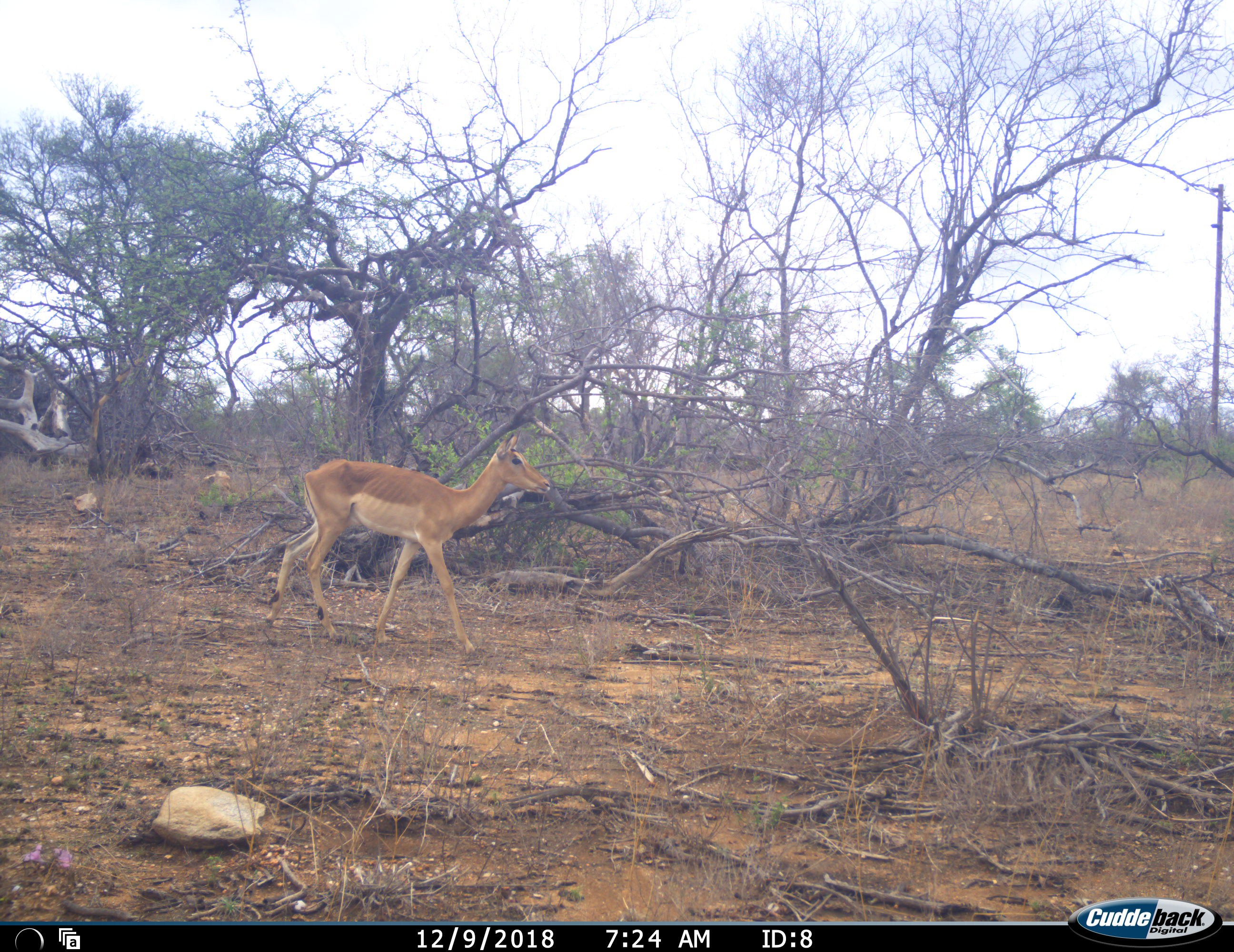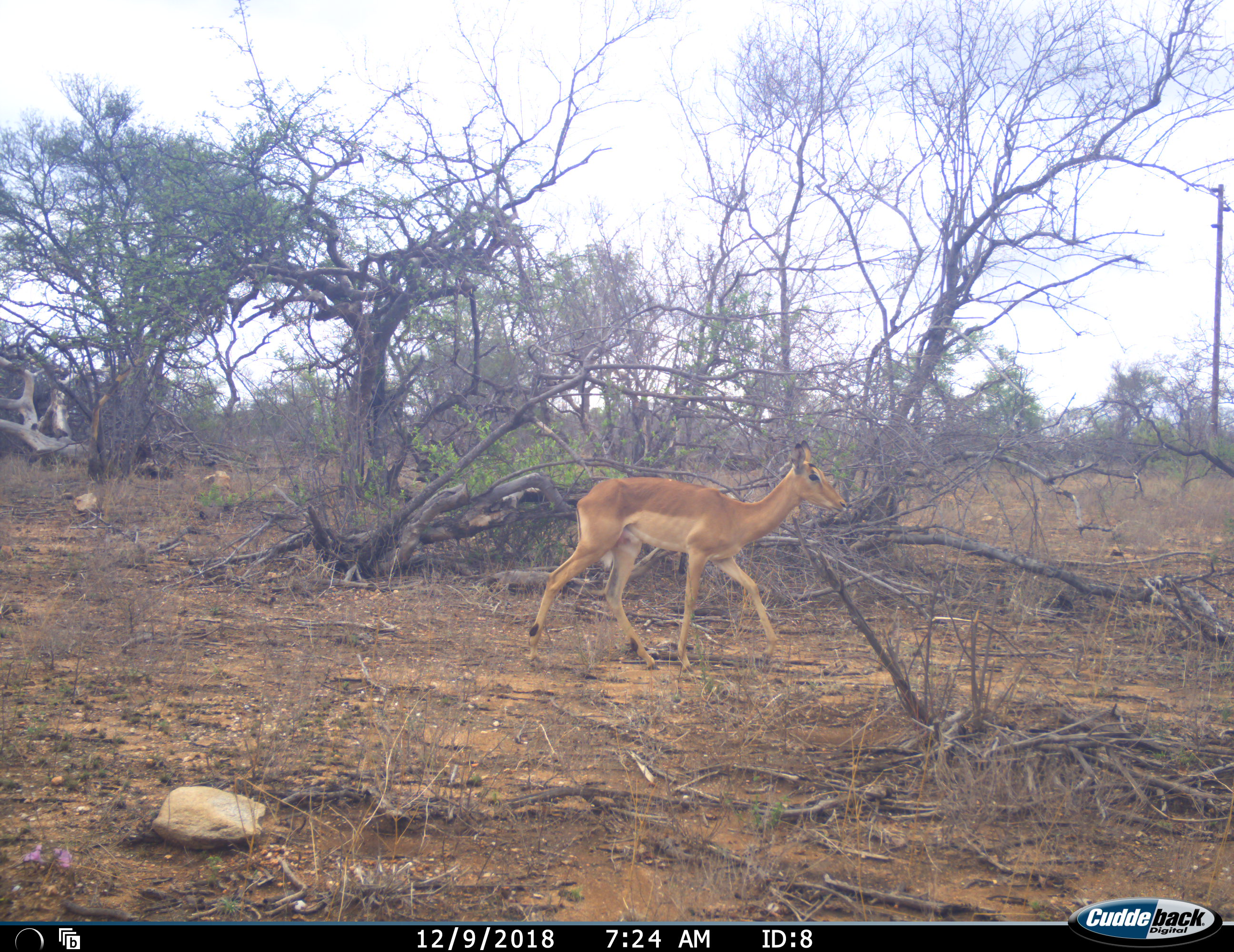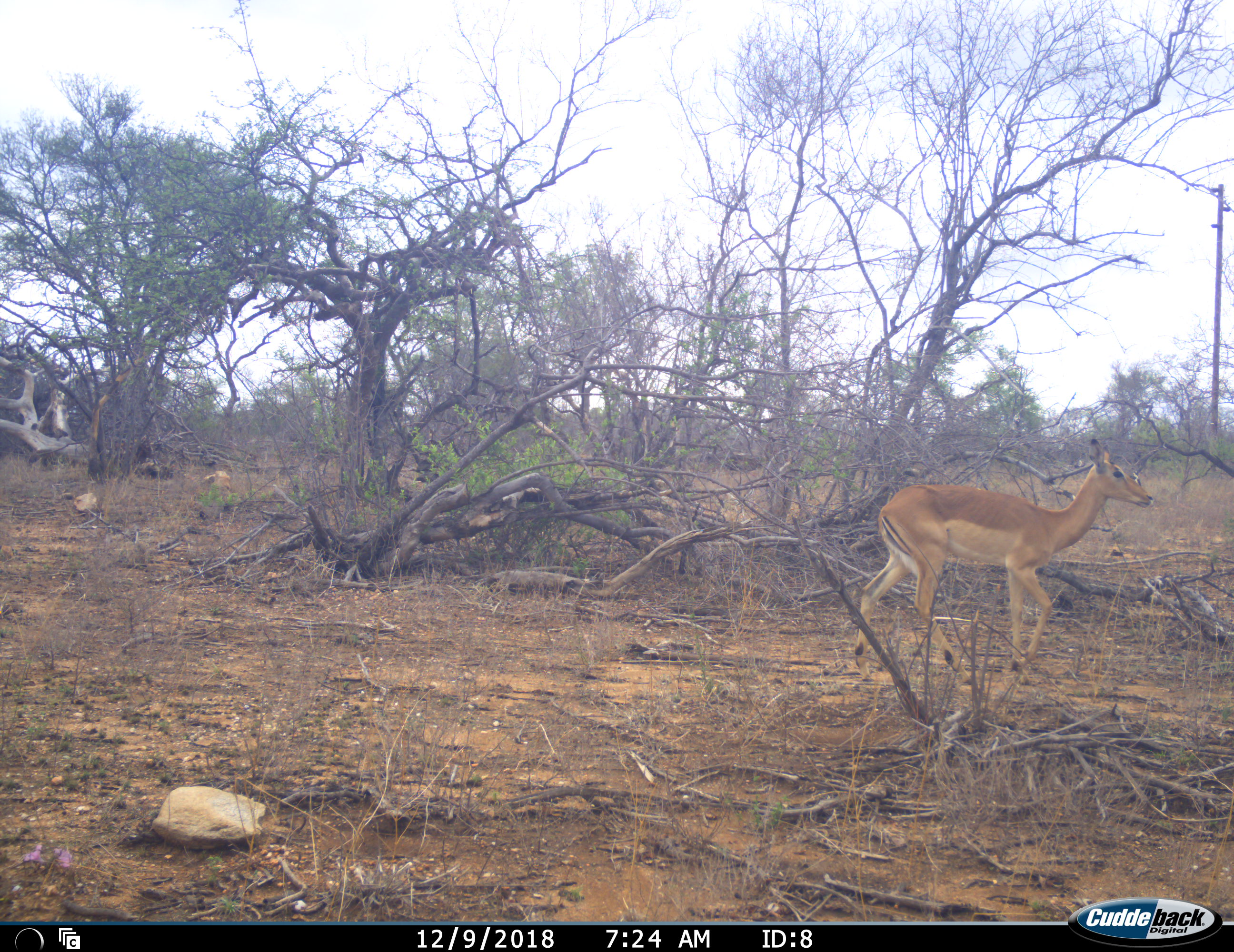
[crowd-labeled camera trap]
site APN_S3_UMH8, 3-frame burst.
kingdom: Animalia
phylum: Chordata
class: Mammalia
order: Artiodactyla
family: Bovidae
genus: Aepyceros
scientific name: Aepyceros melampus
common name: impala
Impala (Aepyceros melampus), count 1. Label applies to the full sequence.